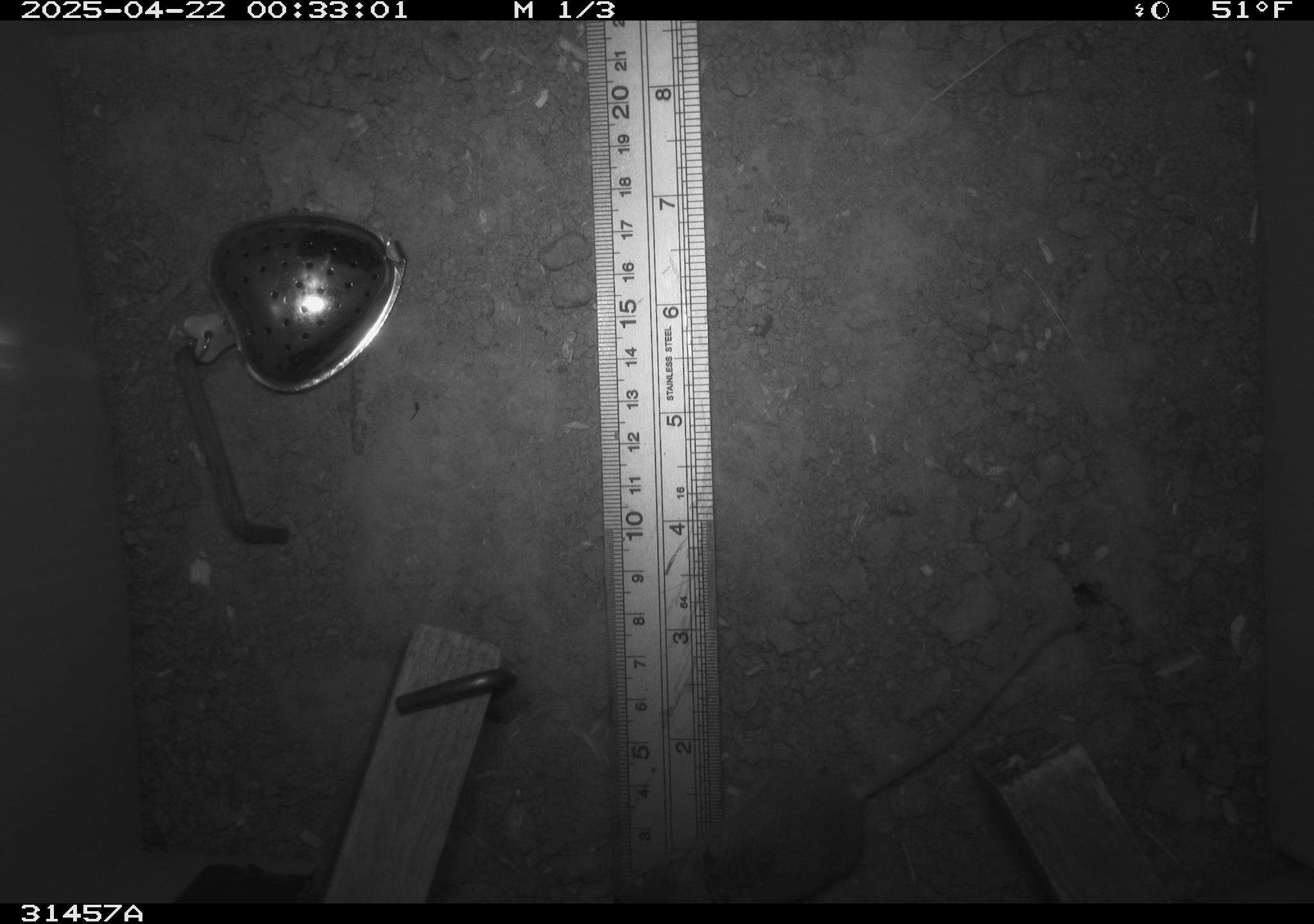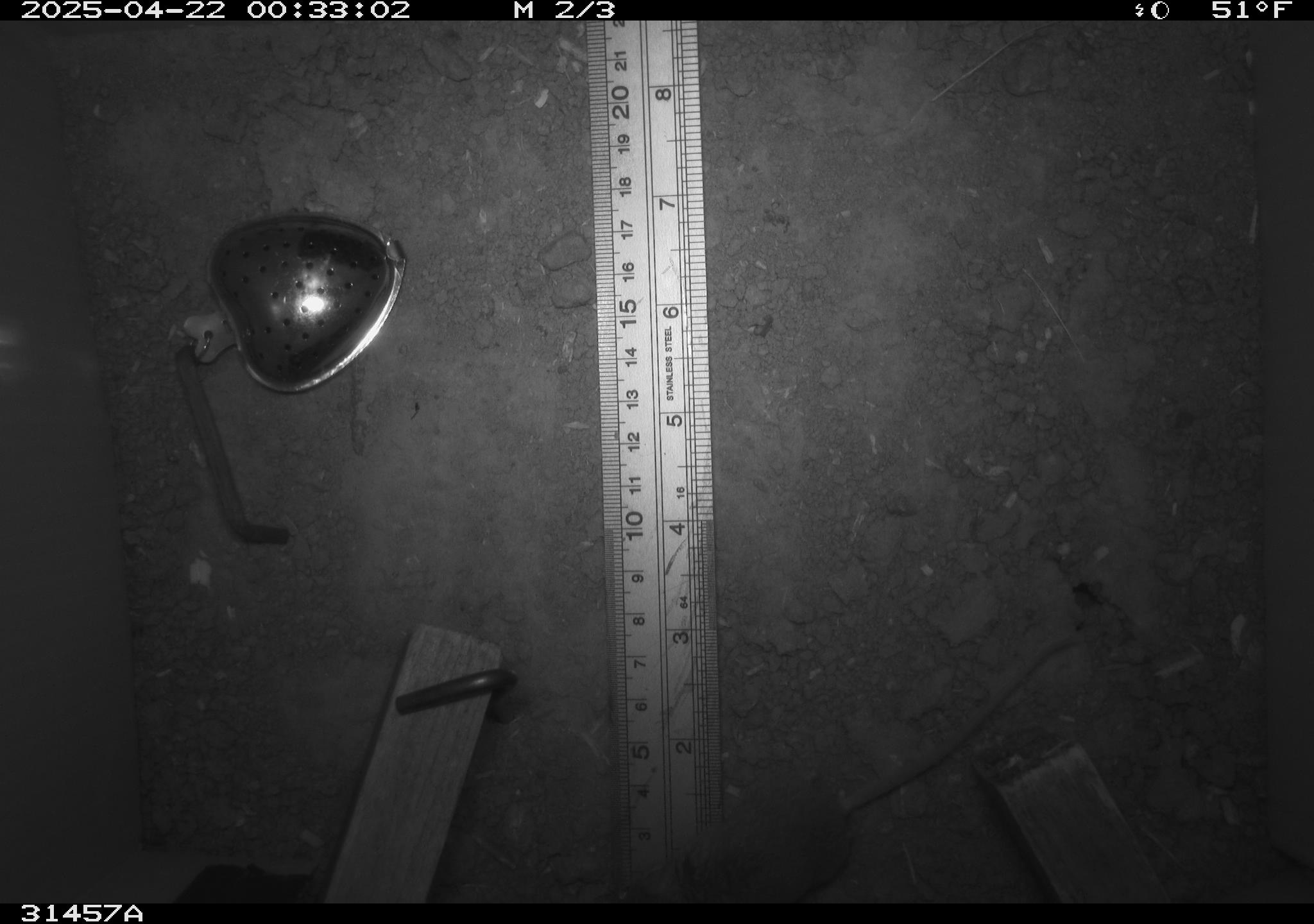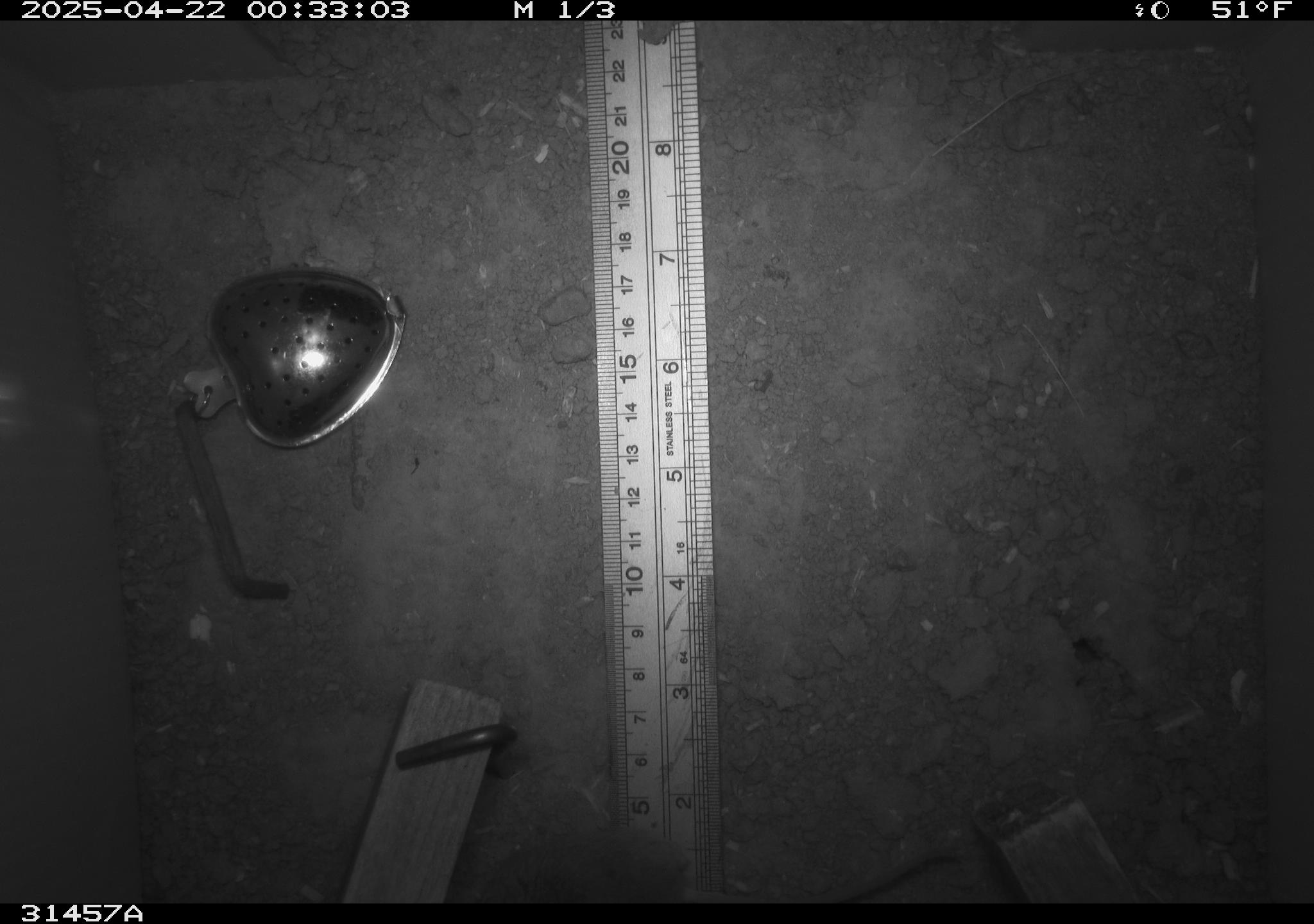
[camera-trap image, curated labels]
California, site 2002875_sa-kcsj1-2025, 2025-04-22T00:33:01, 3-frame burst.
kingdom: Animalia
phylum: Chordata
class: Mammalia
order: Rodentia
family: Muridae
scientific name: Muridae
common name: murids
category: muridae family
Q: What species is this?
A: Muridae family (murids) (Muridae).